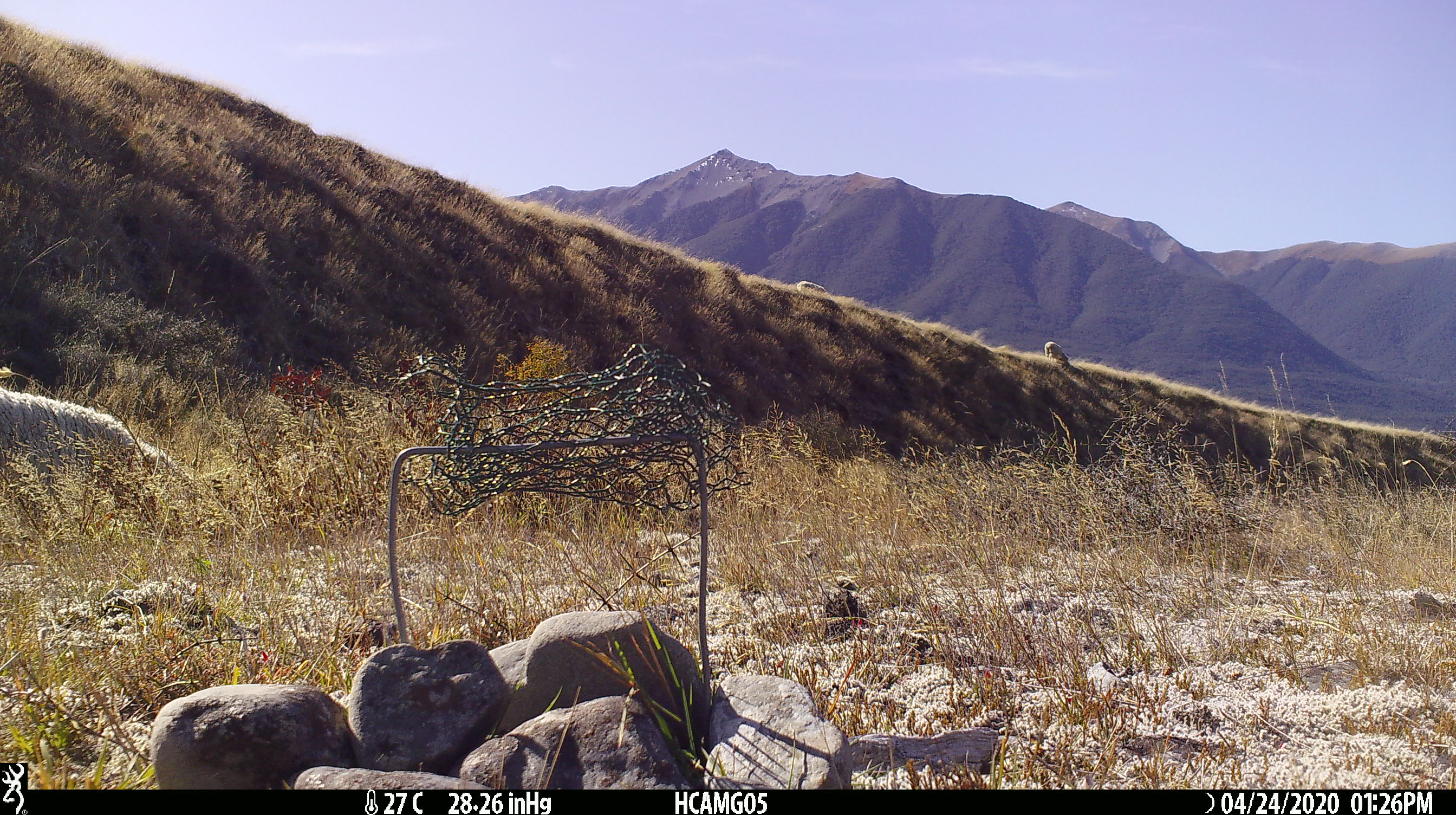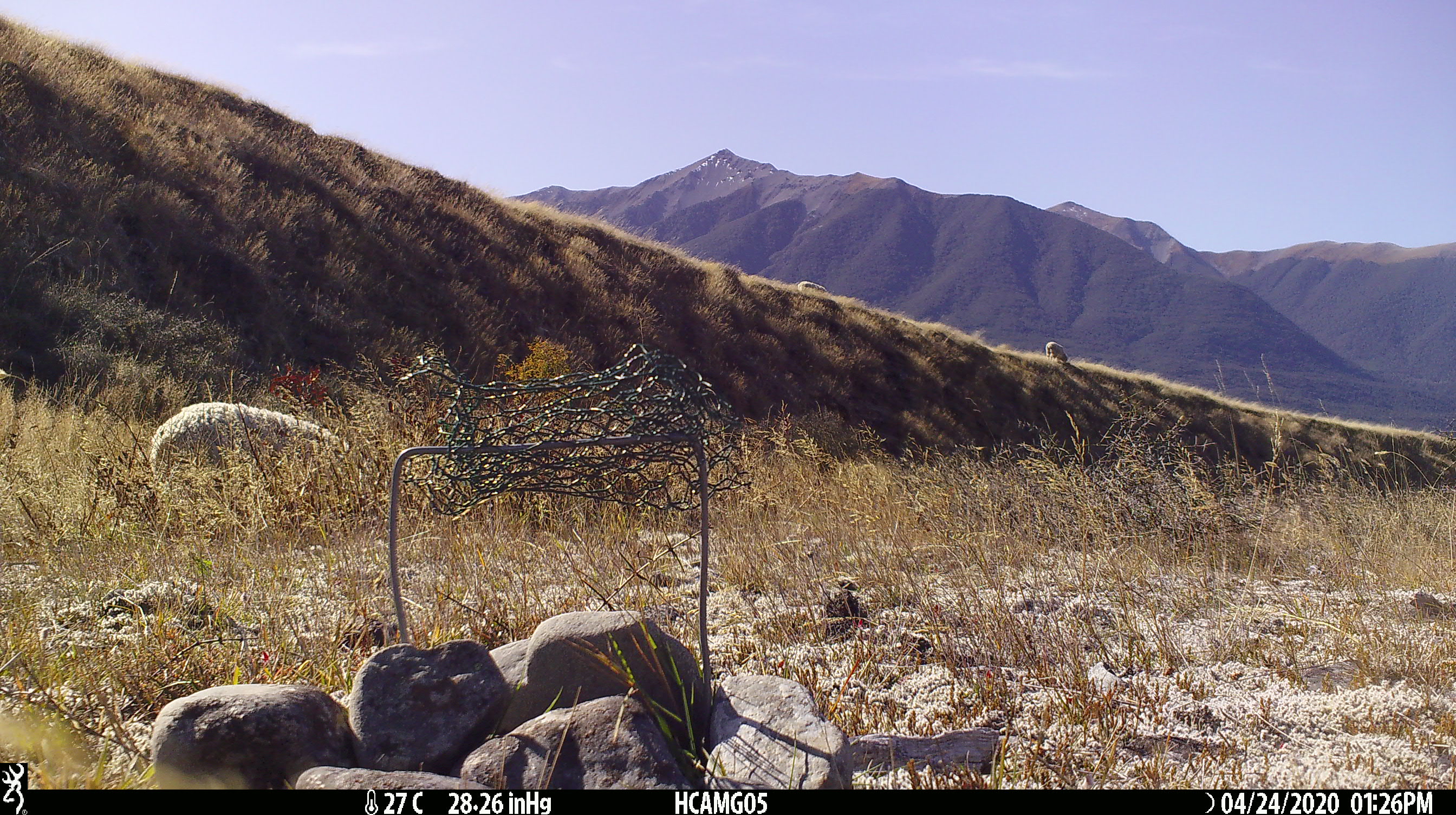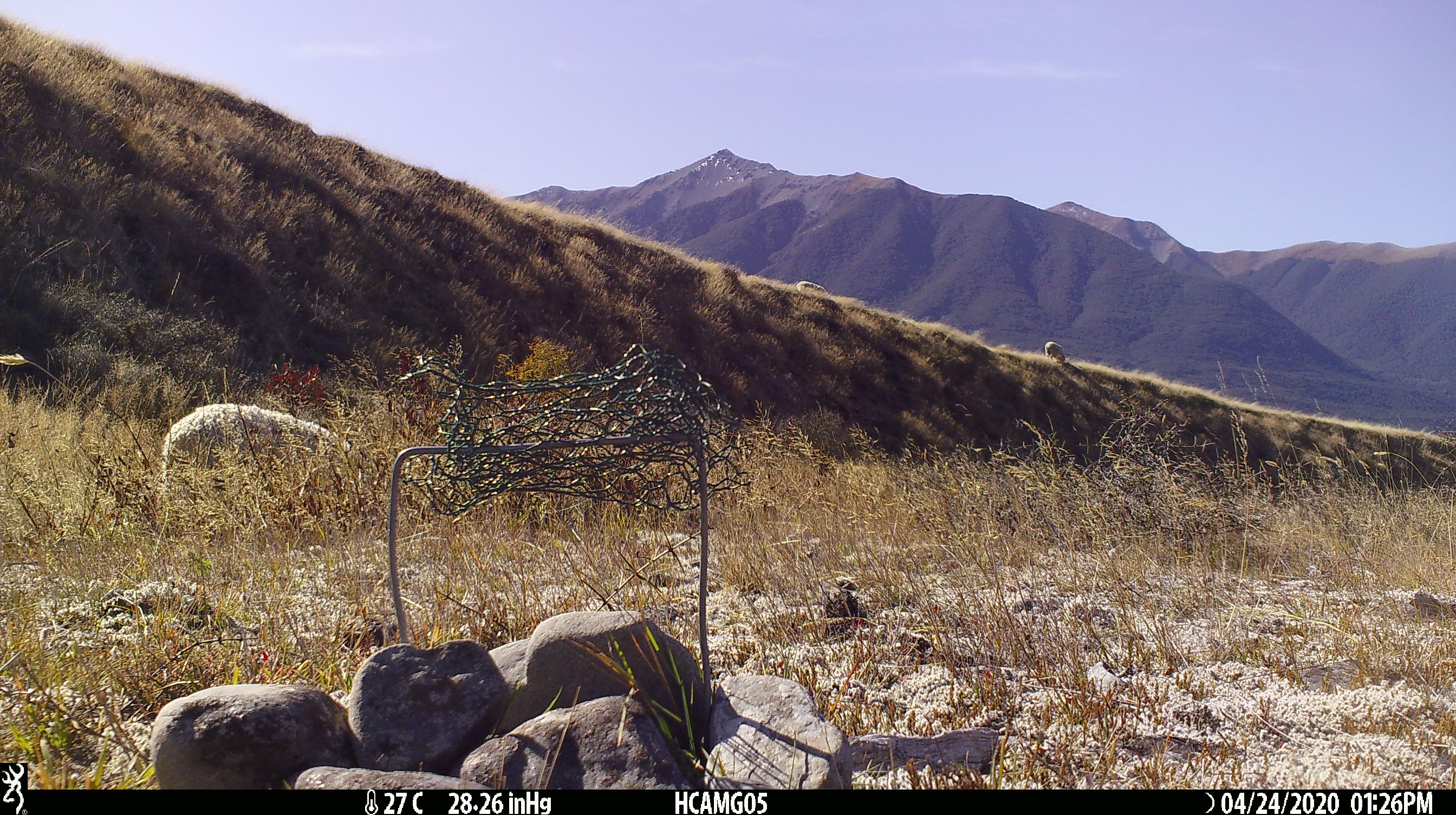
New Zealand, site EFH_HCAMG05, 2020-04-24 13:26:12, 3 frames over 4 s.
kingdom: Animalia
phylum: Chordata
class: Mammalia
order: Artiodactyla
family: Bovidae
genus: Ovis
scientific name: Ovis aries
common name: domestic sheep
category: sheep